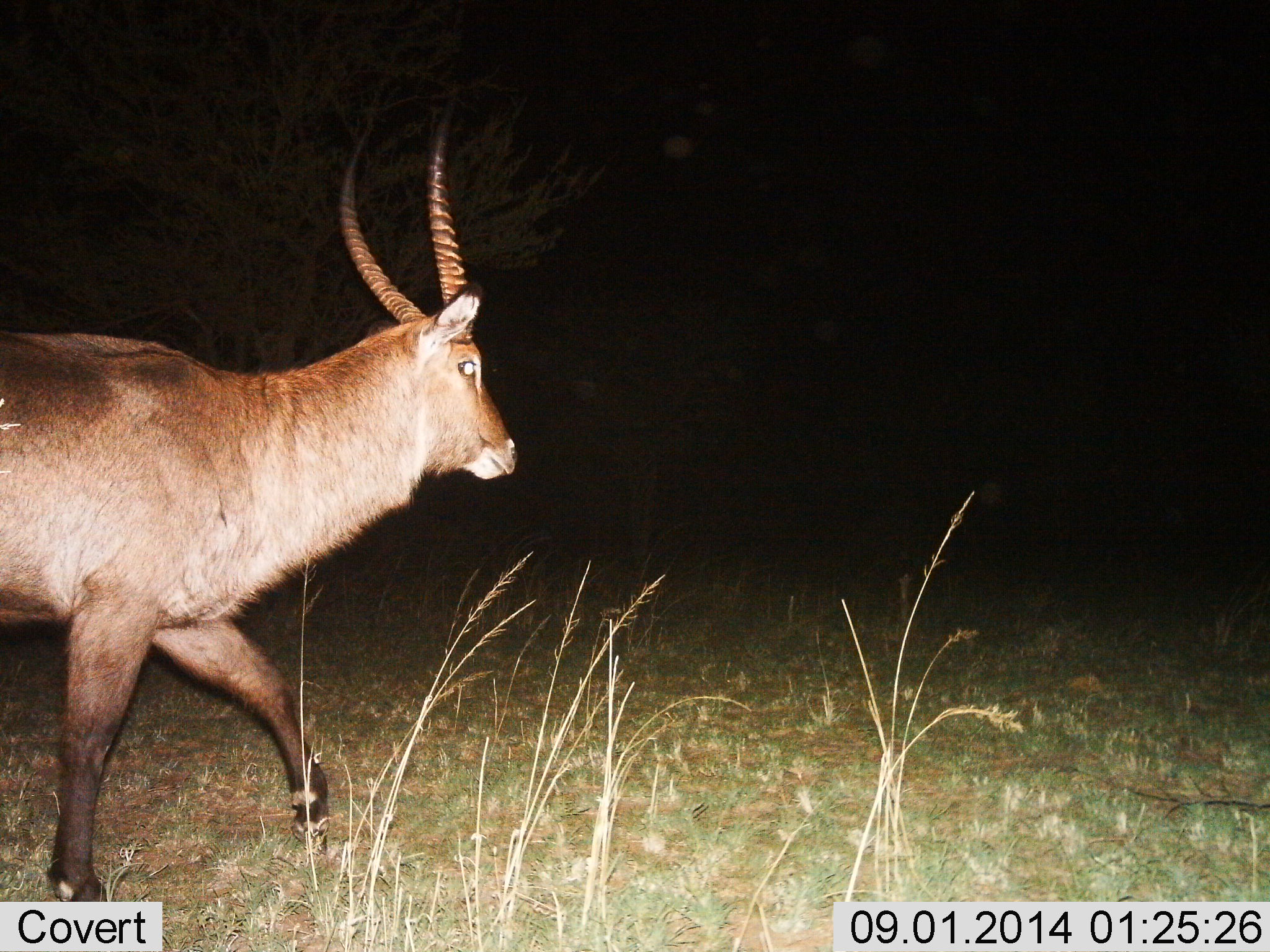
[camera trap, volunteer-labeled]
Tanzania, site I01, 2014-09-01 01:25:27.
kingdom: Animalia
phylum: Chordata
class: Mammalia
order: Artiodactyla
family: Bovidae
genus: Kobus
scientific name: Kobus ellipsiprymnus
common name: waterbuck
Waterbuck (Kobus ellipsiprymnus), count 1. Behavior (volunteer vote fractions): standing 10%, resting 0%, moving 90%, interacting 0%. Young present (vote fraction): 0%. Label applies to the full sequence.